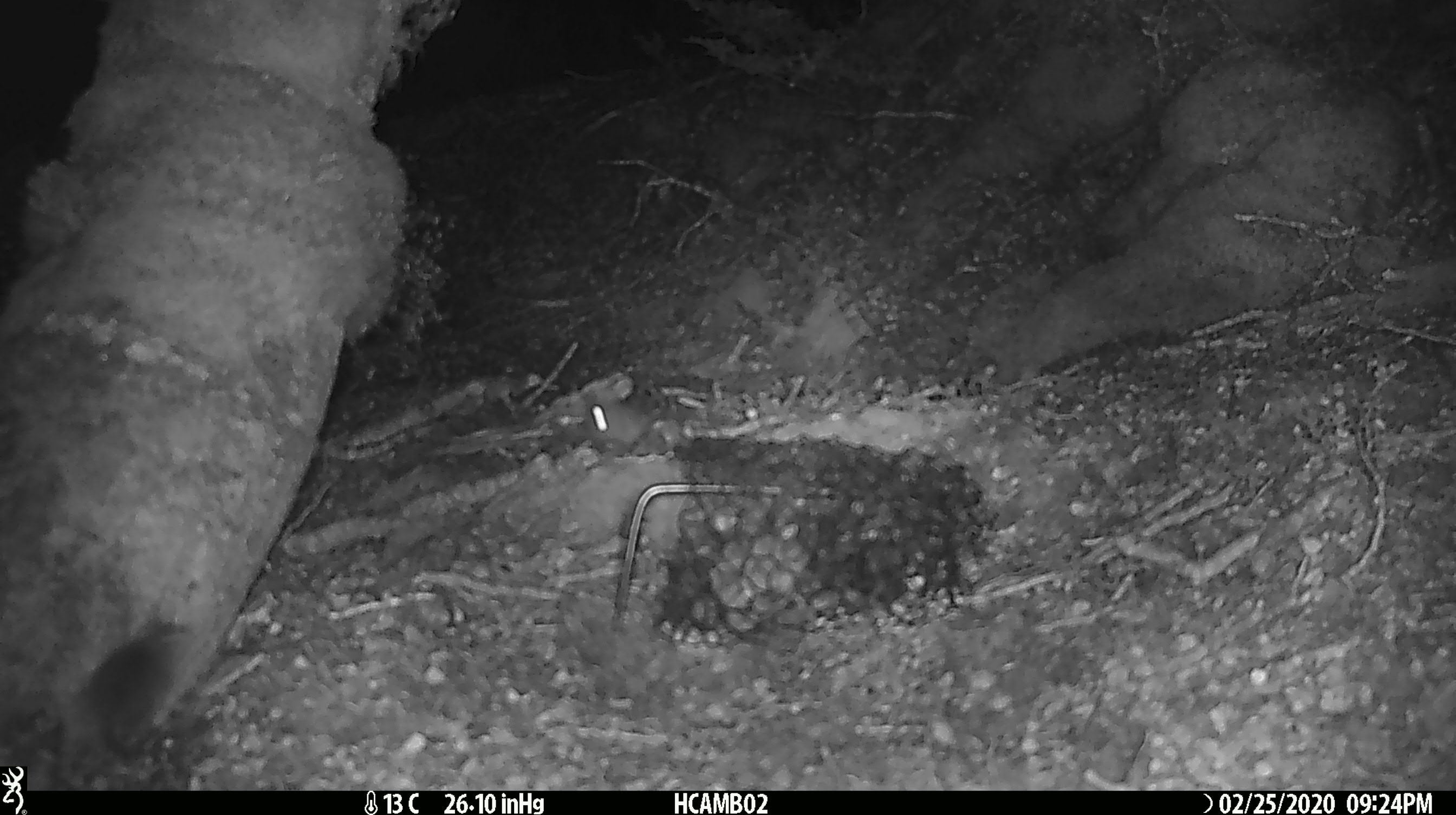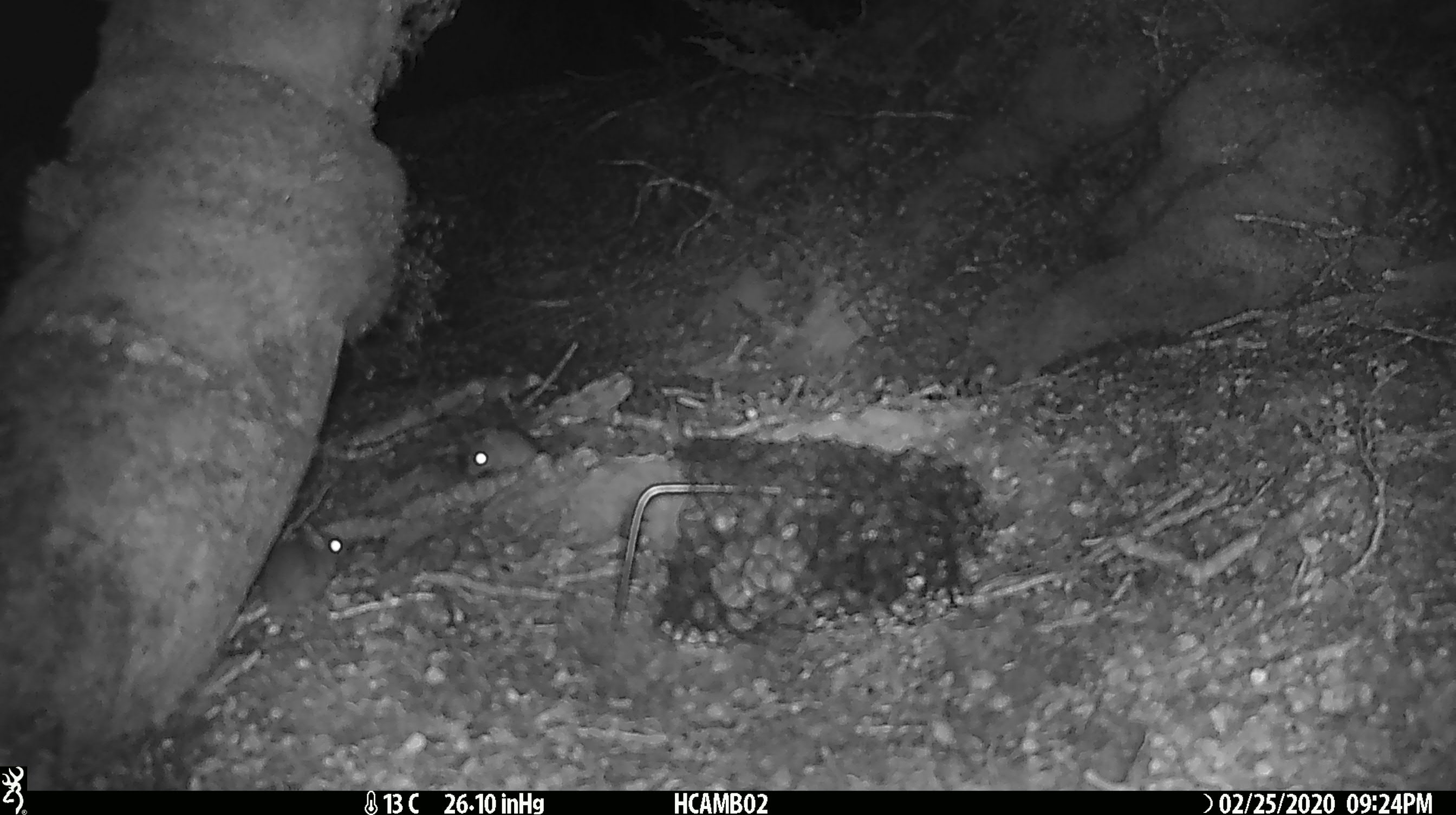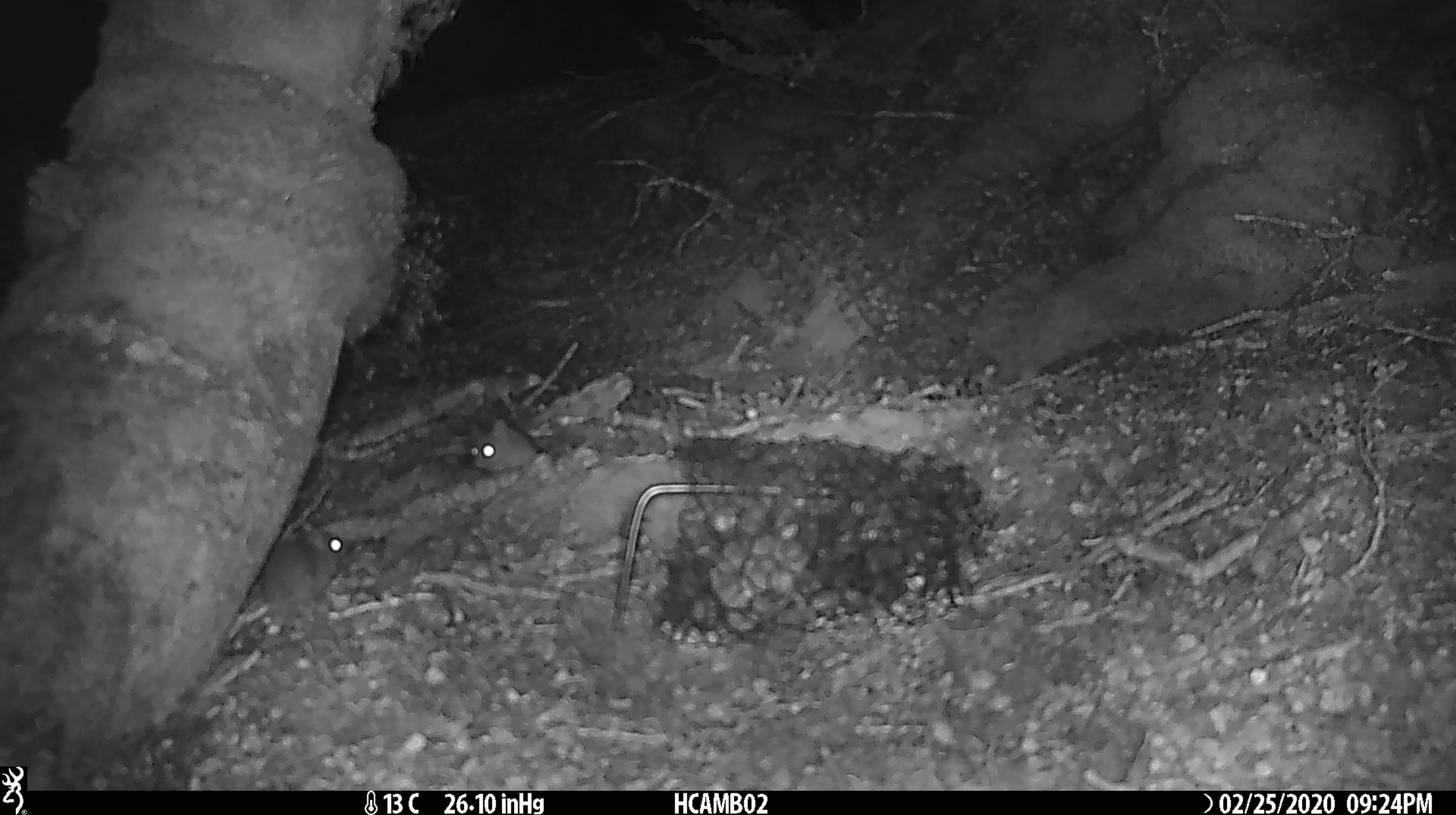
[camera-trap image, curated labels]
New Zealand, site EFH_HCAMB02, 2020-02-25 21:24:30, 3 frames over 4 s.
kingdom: Animalia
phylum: Chordata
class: Mammalia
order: Rodentia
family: Muridae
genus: Mus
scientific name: Mus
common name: mouse